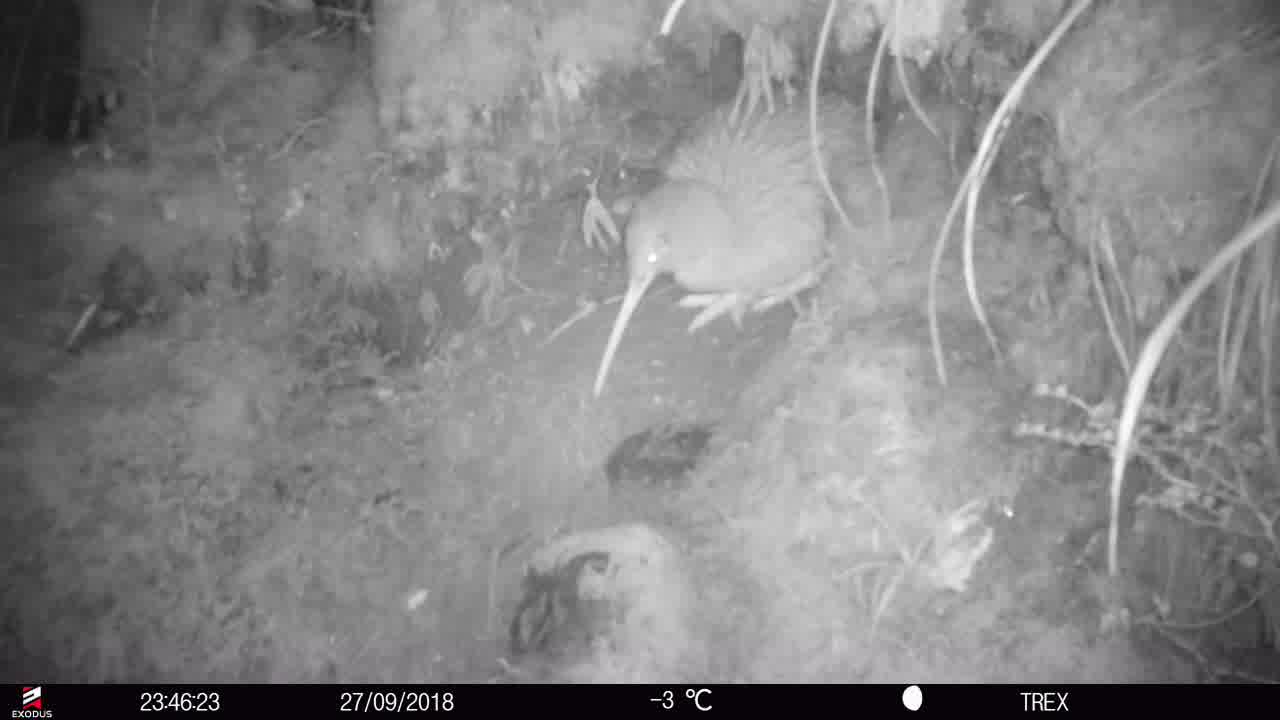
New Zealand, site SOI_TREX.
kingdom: Animalia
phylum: Chordata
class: Aves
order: Apterygiformes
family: Apterygidae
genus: Apteryx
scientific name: Apteryx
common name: kiwi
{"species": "kiwi (Apteryx)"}